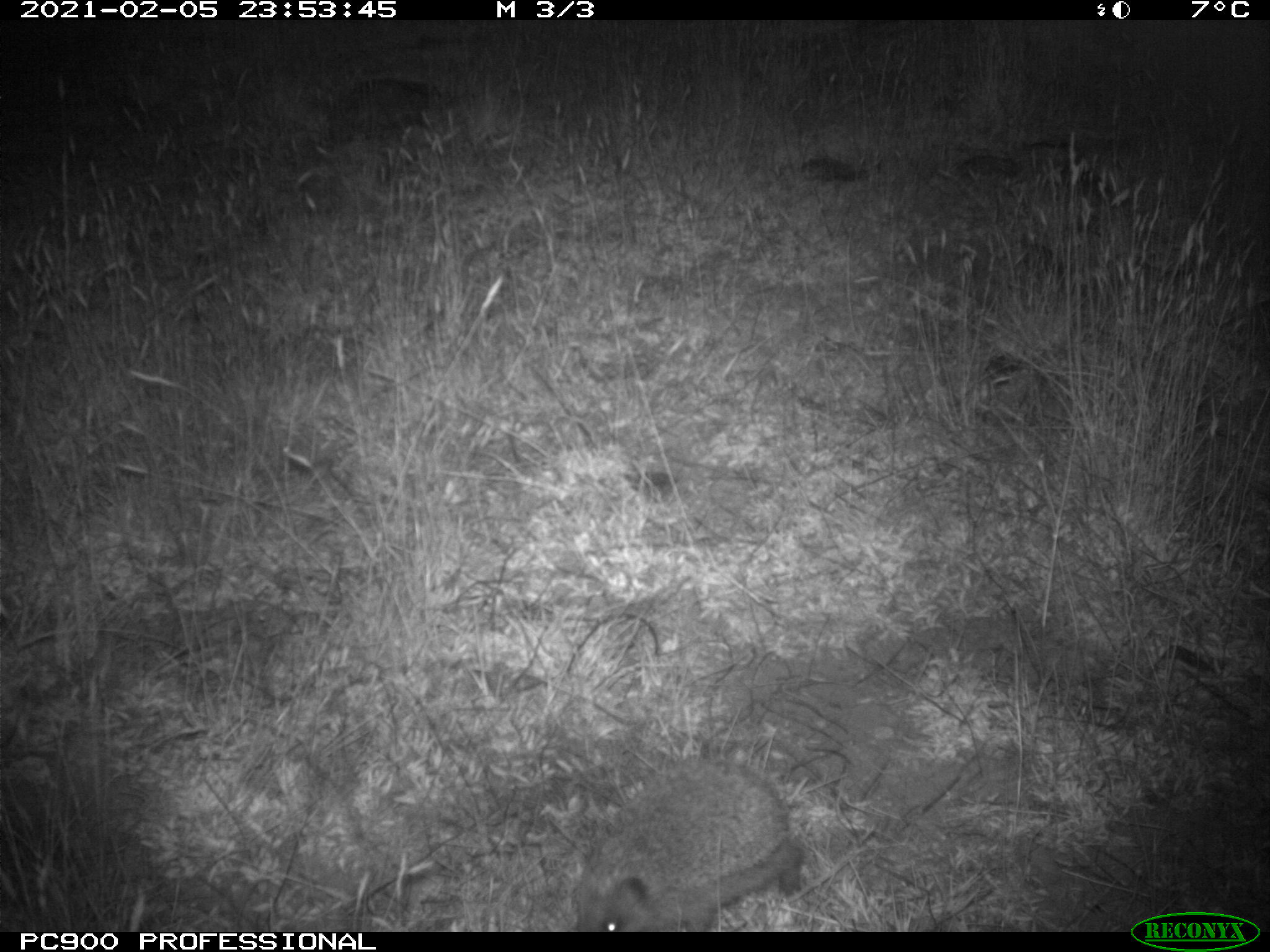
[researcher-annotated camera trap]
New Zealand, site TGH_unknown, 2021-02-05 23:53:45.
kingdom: Animalia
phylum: Chordata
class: Mammalia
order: Eulipotyphla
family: Erinaceidae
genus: Erinaceus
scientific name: Erinaceus europaeus europaeus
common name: european hedgehog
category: hedgehog